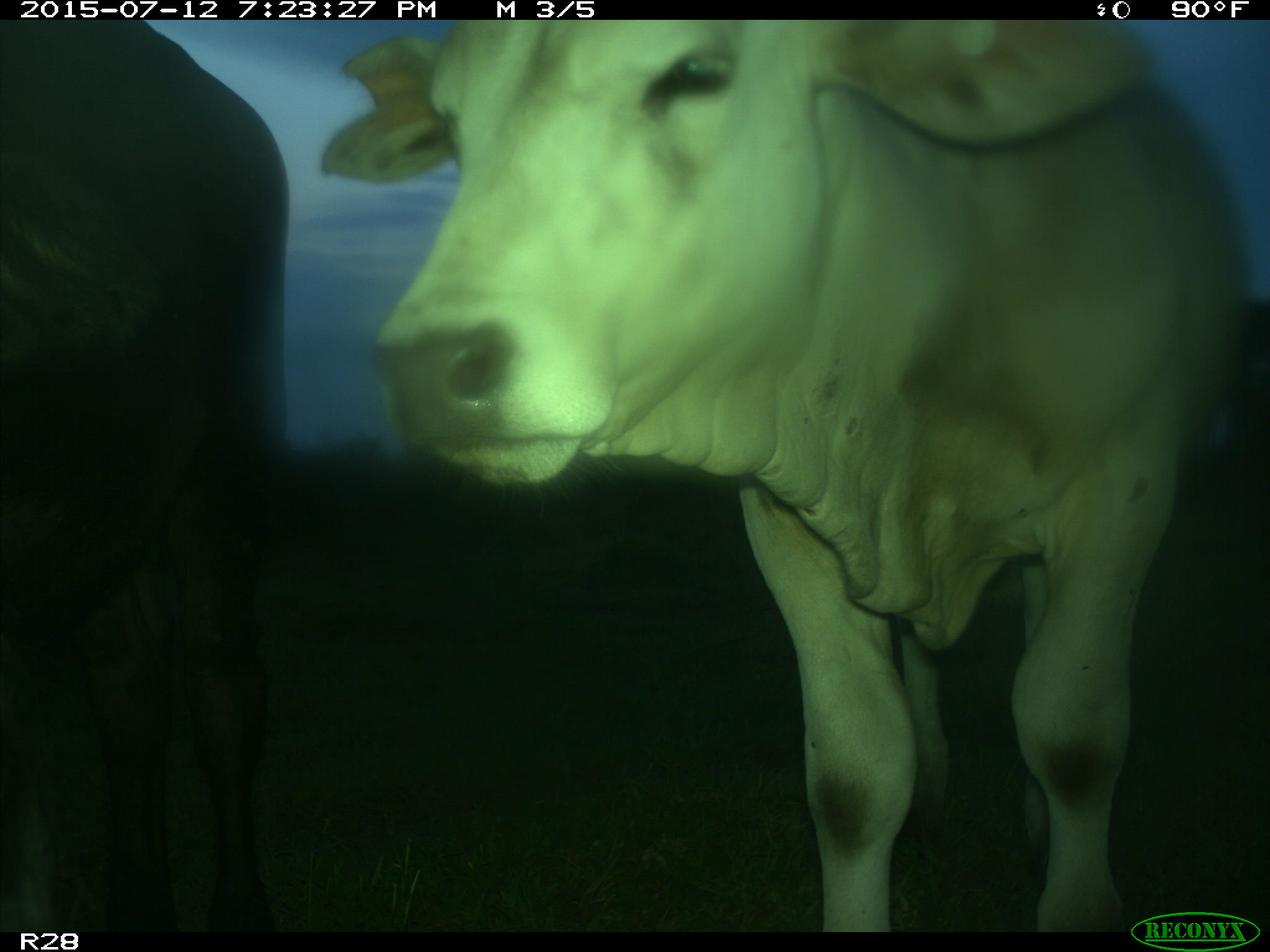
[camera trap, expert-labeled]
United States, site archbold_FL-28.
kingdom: Animalia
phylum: Chordata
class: Mammalia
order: Artiodactyla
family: Bovidae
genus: Bos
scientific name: Bos taurus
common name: domestic cow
Bos taurus (domestic cow).